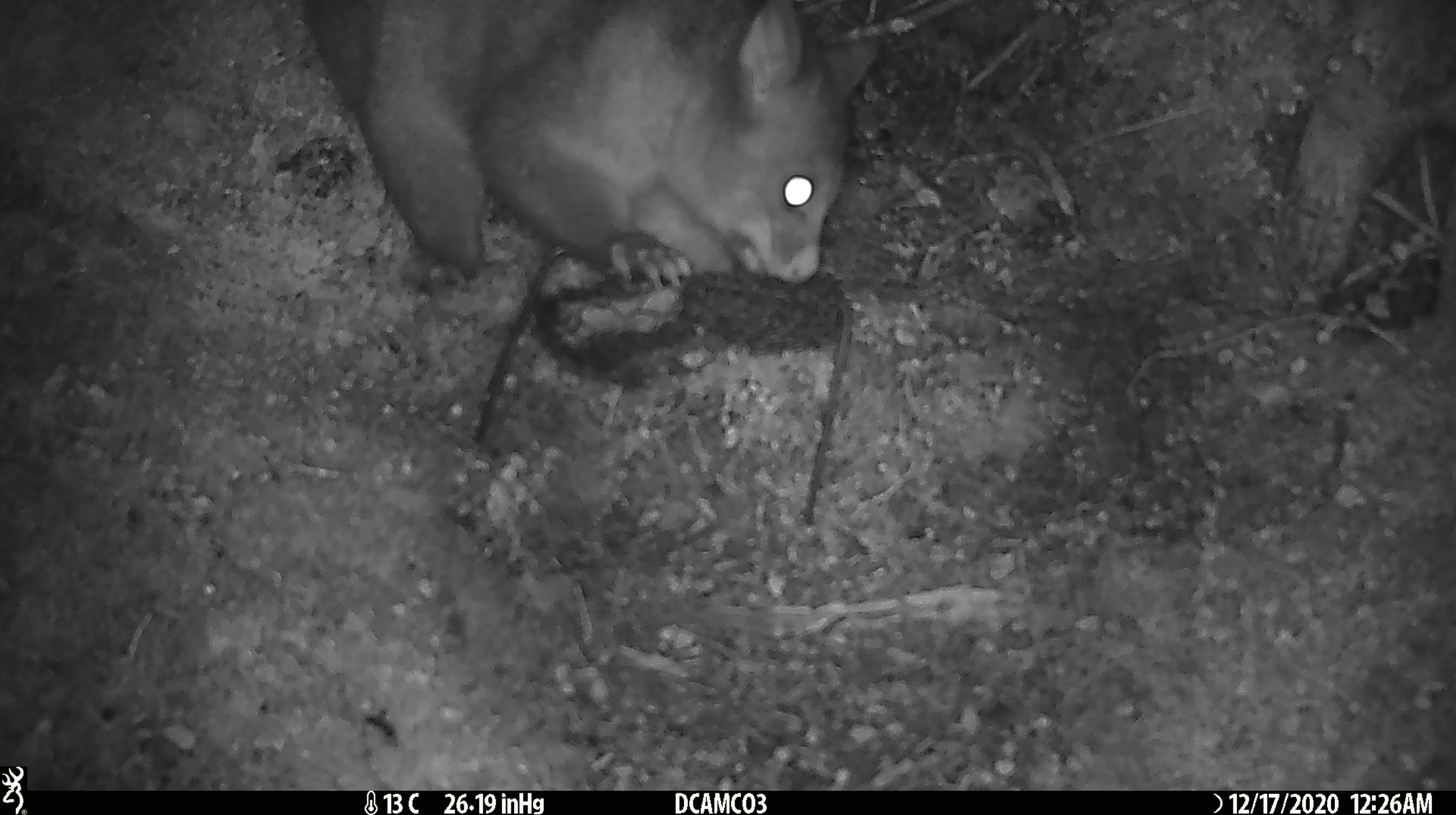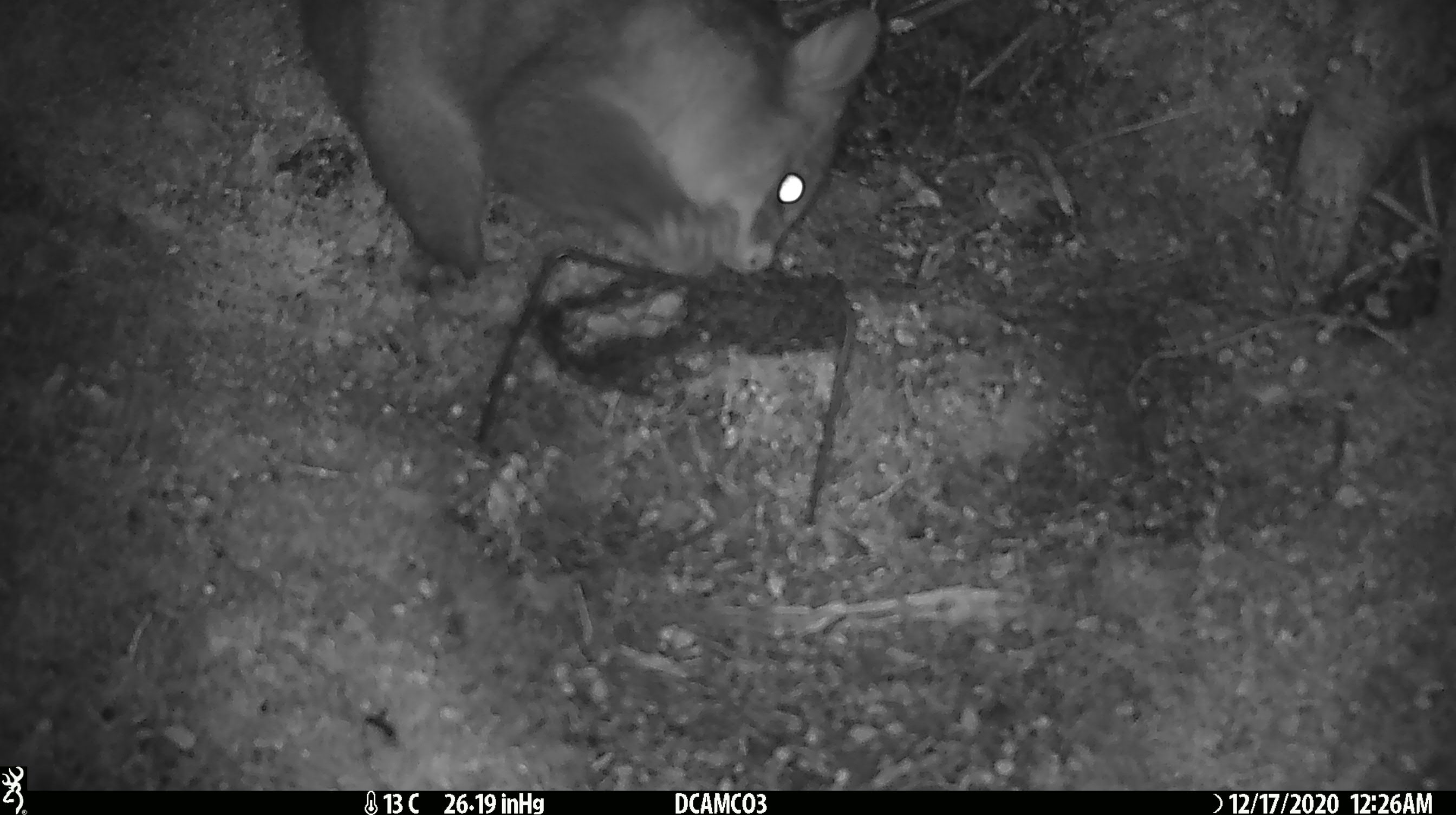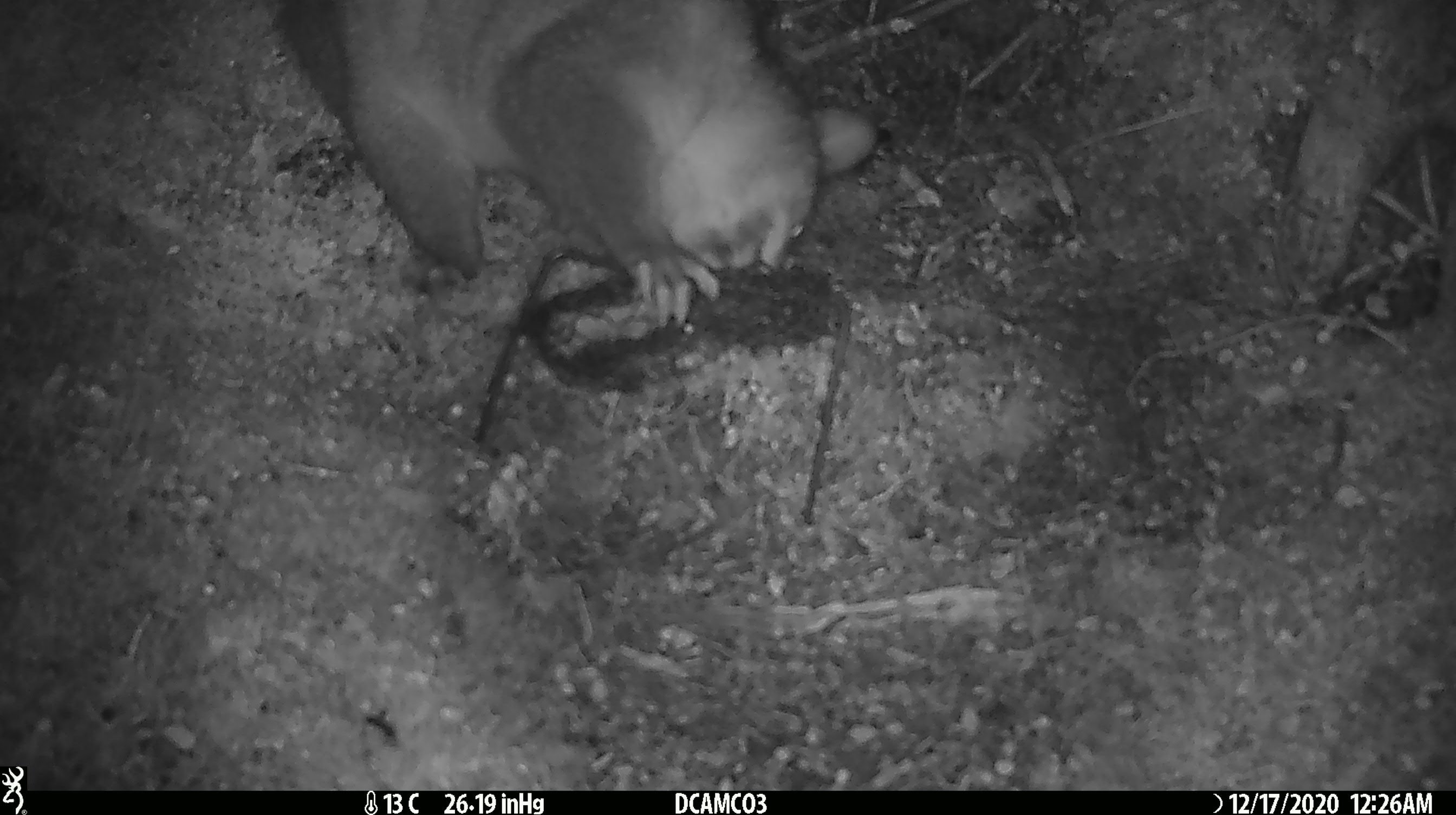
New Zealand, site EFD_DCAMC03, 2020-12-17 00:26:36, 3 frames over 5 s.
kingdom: Animalia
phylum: Chordata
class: Mammalia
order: Diprotodontia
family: Phalangeridae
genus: Trichosurus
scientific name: Trichosurus vulpecula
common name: common brushtail possum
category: possum